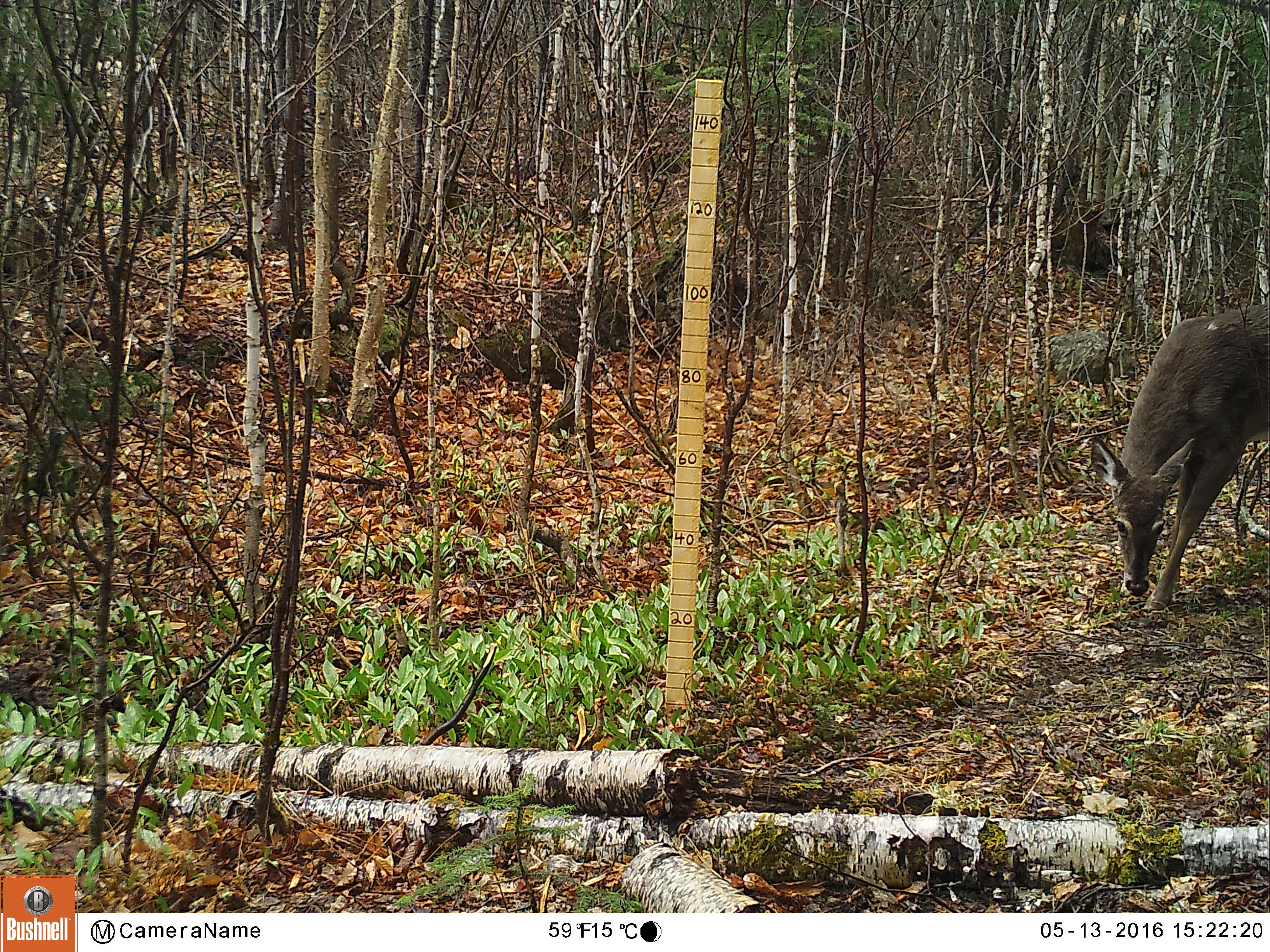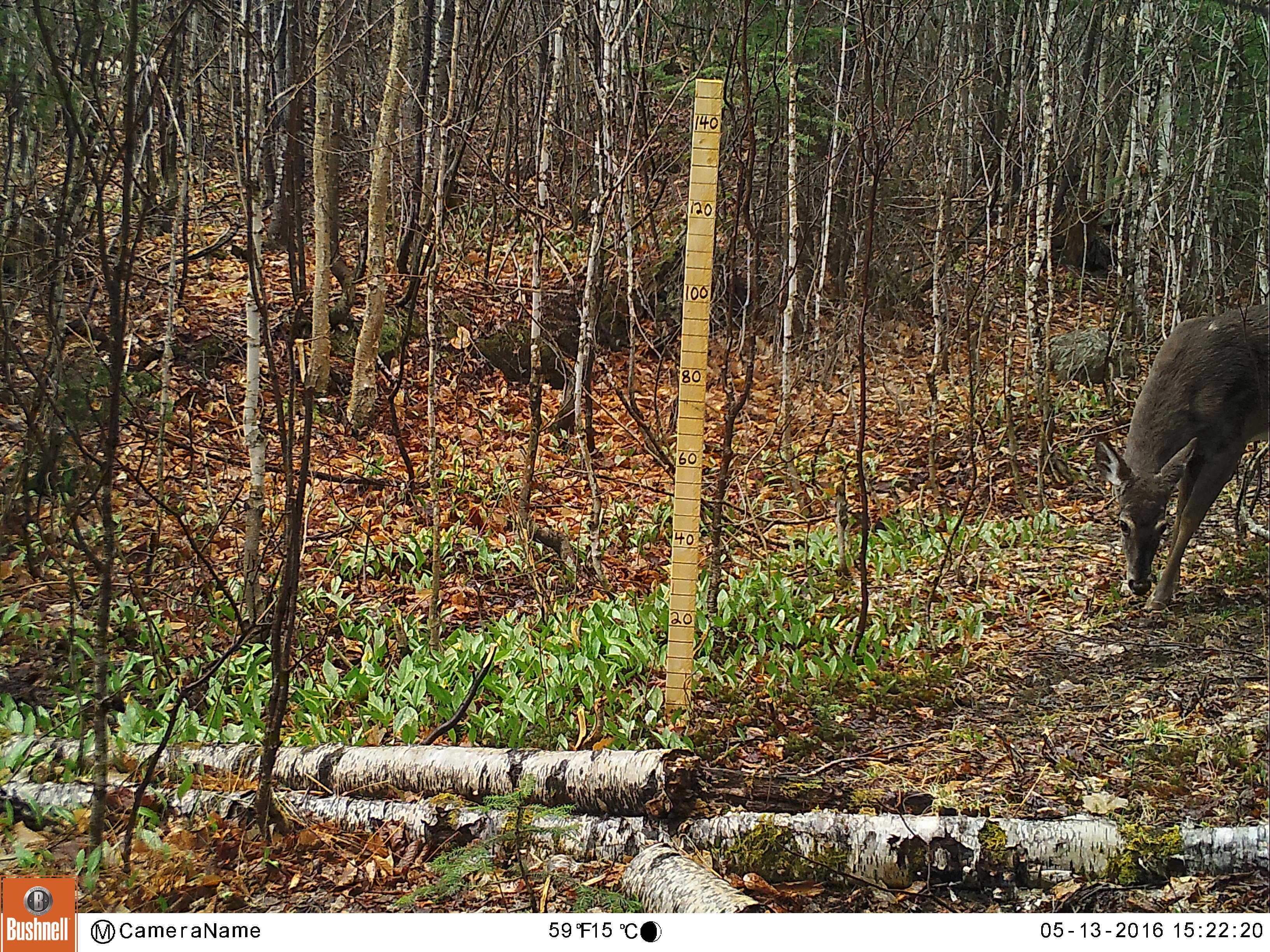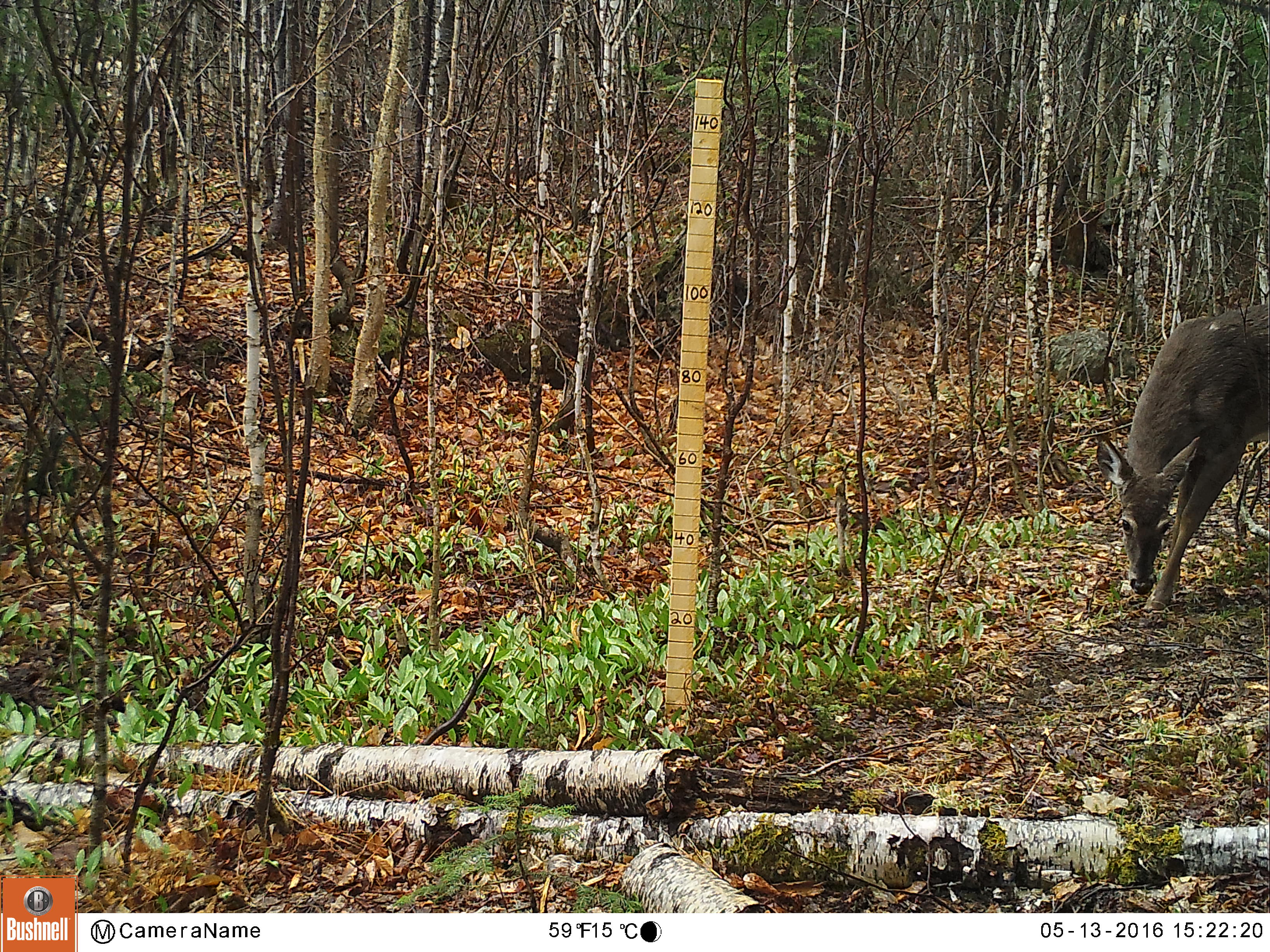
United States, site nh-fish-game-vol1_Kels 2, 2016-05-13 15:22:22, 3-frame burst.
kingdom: Animalia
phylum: Chordata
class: Mammalia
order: Artiodactyla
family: Cervidae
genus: Odocoileus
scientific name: Odocoileus virginianus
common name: white-tailed deer